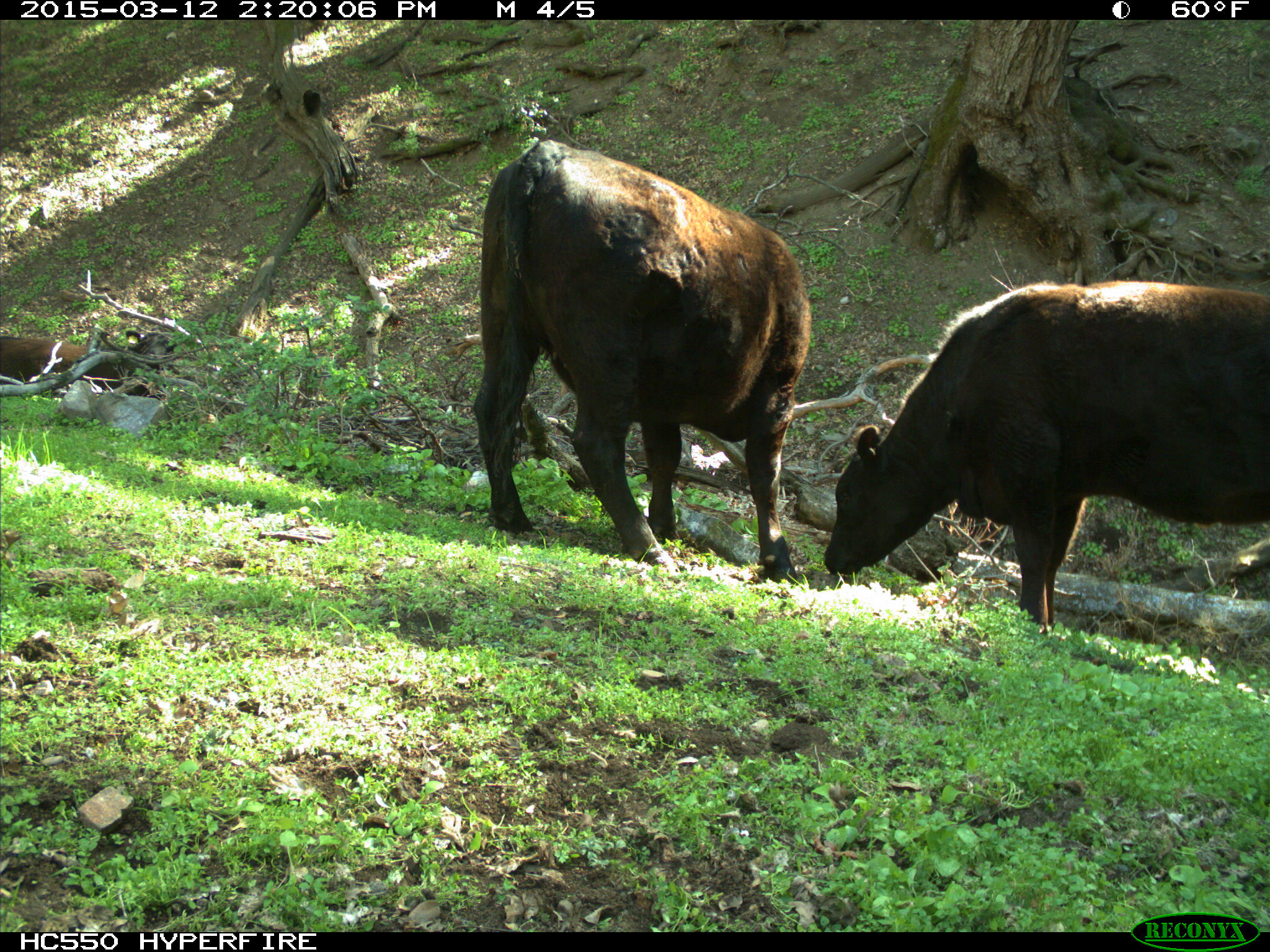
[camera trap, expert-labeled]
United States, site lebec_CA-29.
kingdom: Animalia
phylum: Chordata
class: Mammalia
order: Artiodactyla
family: Bovidae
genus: Bos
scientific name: Bos taurus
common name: domestic cow